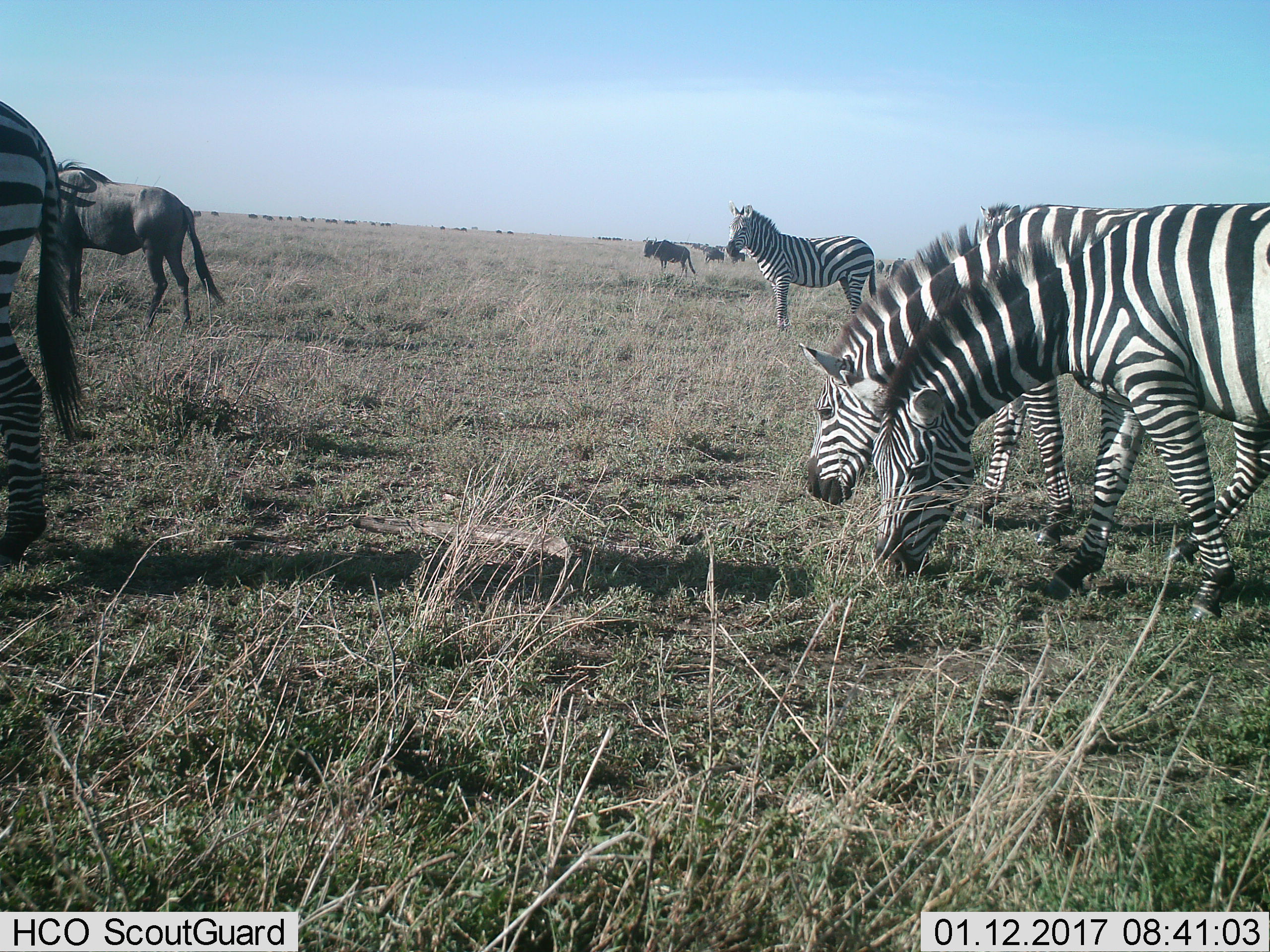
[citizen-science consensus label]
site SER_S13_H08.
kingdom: Animalia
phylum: Chordata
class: Mammalia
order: Artiodactyla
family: Bovidae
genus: Connochaetes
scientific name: Connochaetes taurinus taurinus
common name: blue wildebeest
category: wildebeestblue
Wildebeestblue (blue wildebeest) (Connochaetes taurinus taurinus), count 11-50. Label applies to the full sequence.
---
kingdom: Animalia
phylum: Chordata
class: Mammalia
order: Perissodactyla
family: Equidae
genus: Equus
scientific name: Equus quagga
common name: plains zebra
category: zebraplains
Zebraplains (plains zebra) (Equus quagga), count 4. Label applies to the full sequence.